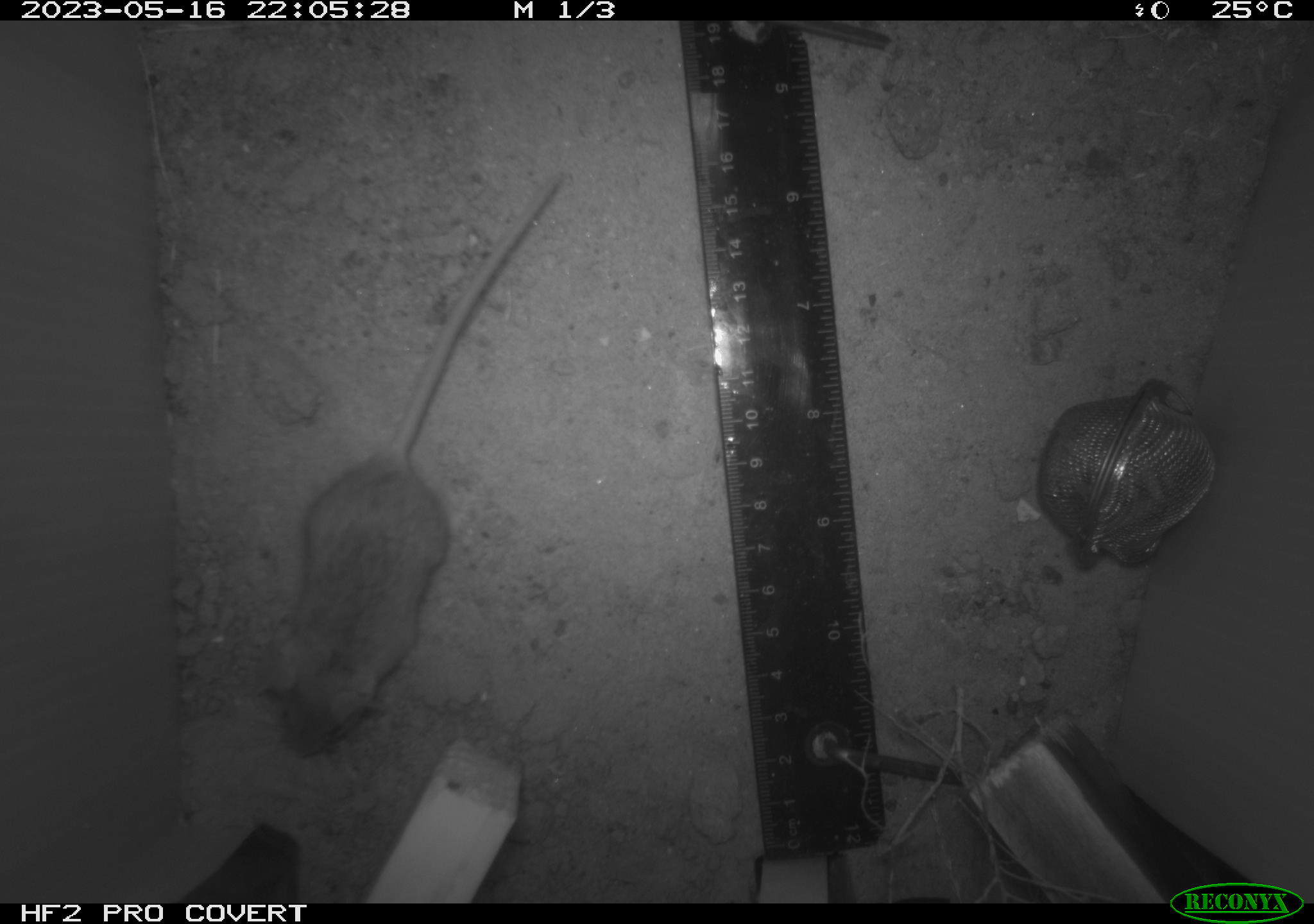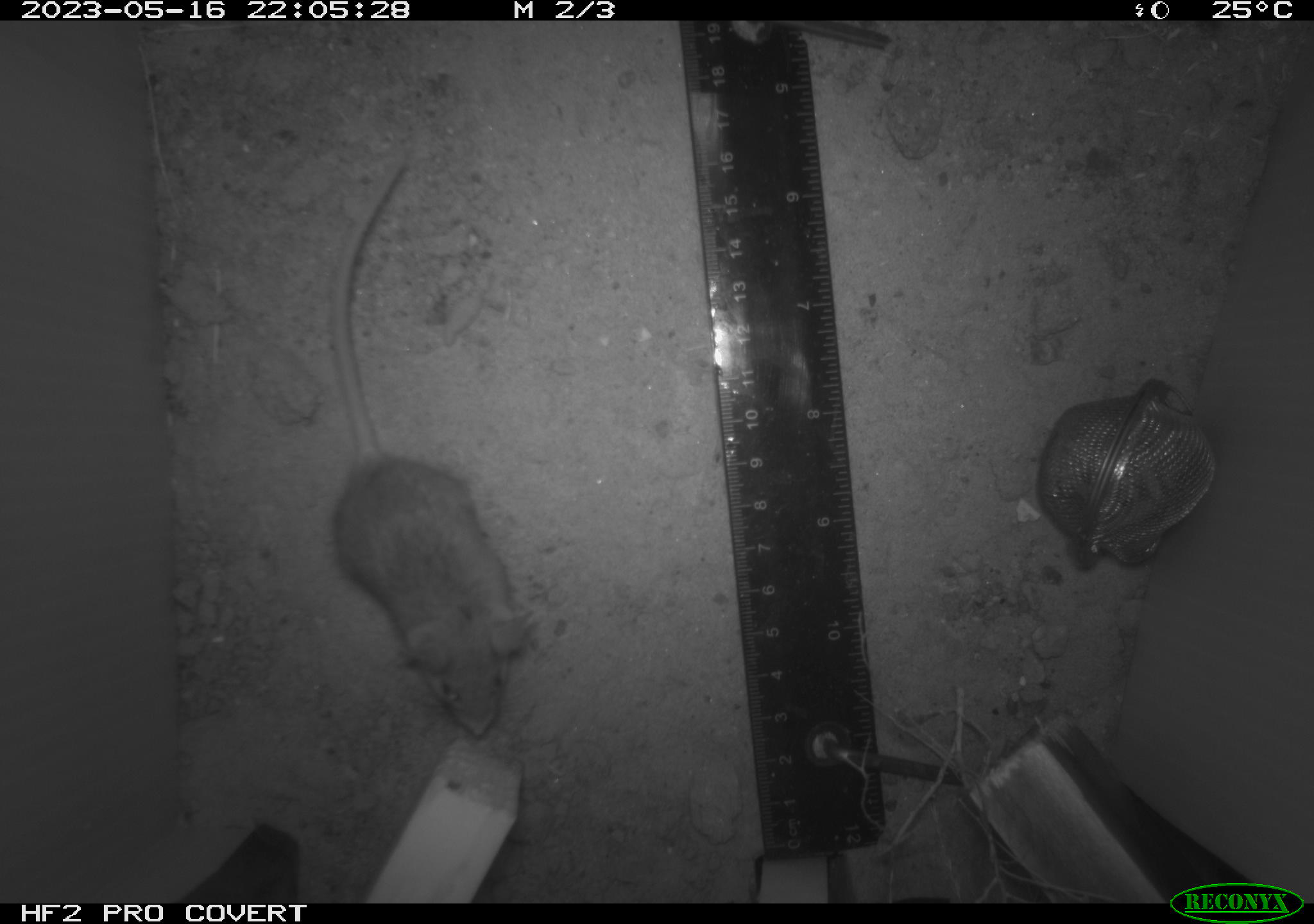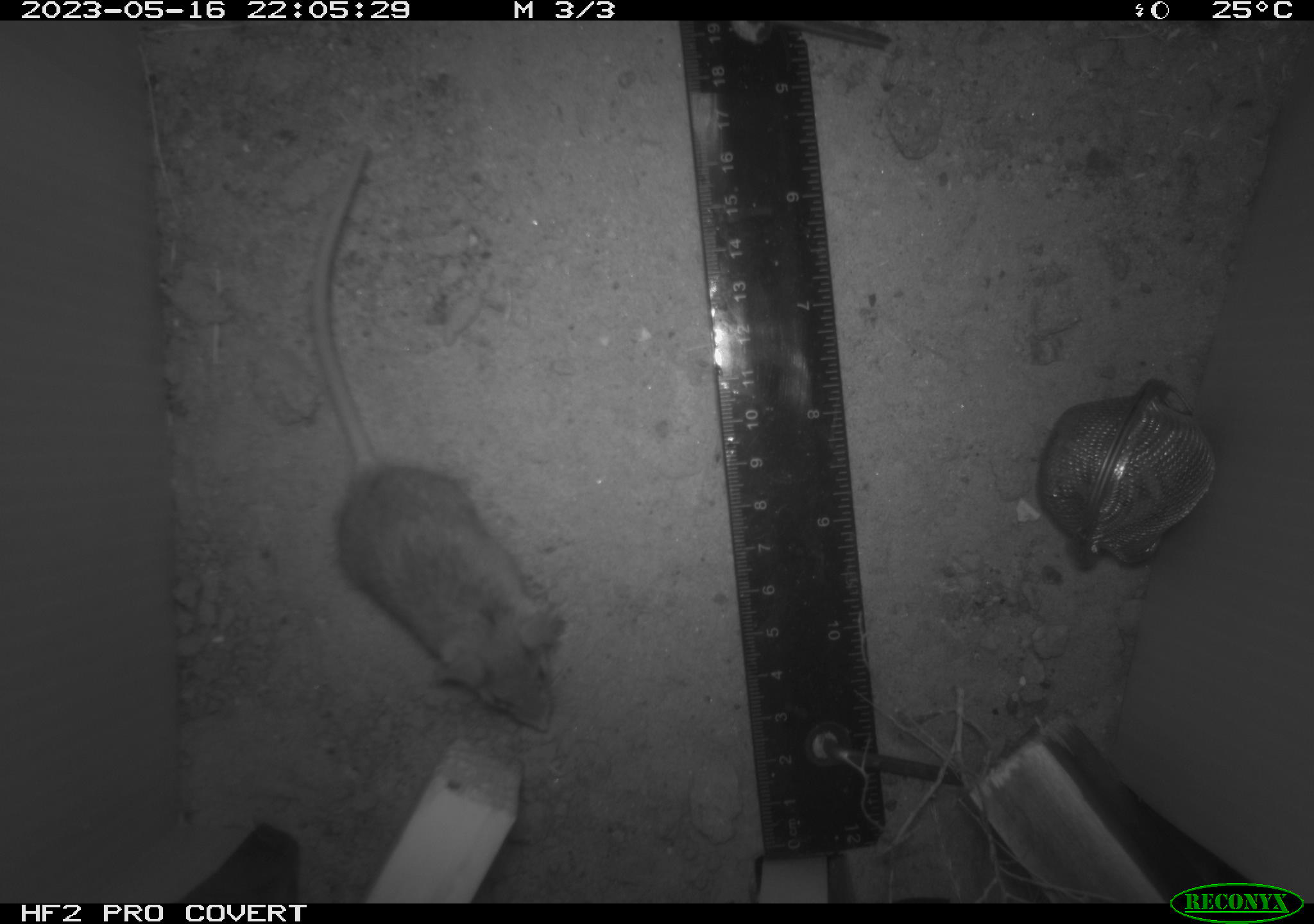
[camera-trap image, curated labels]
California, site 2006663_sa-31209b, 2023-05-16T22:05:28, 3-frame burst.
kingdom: Animalia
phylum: Chordata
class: Mammalia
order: Rodentia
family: Cricetidae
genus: Peromyscus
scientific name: Peromyscus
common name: deer mice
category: peromyscus species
Peromyscus species (deer mice) (Peromyscus).